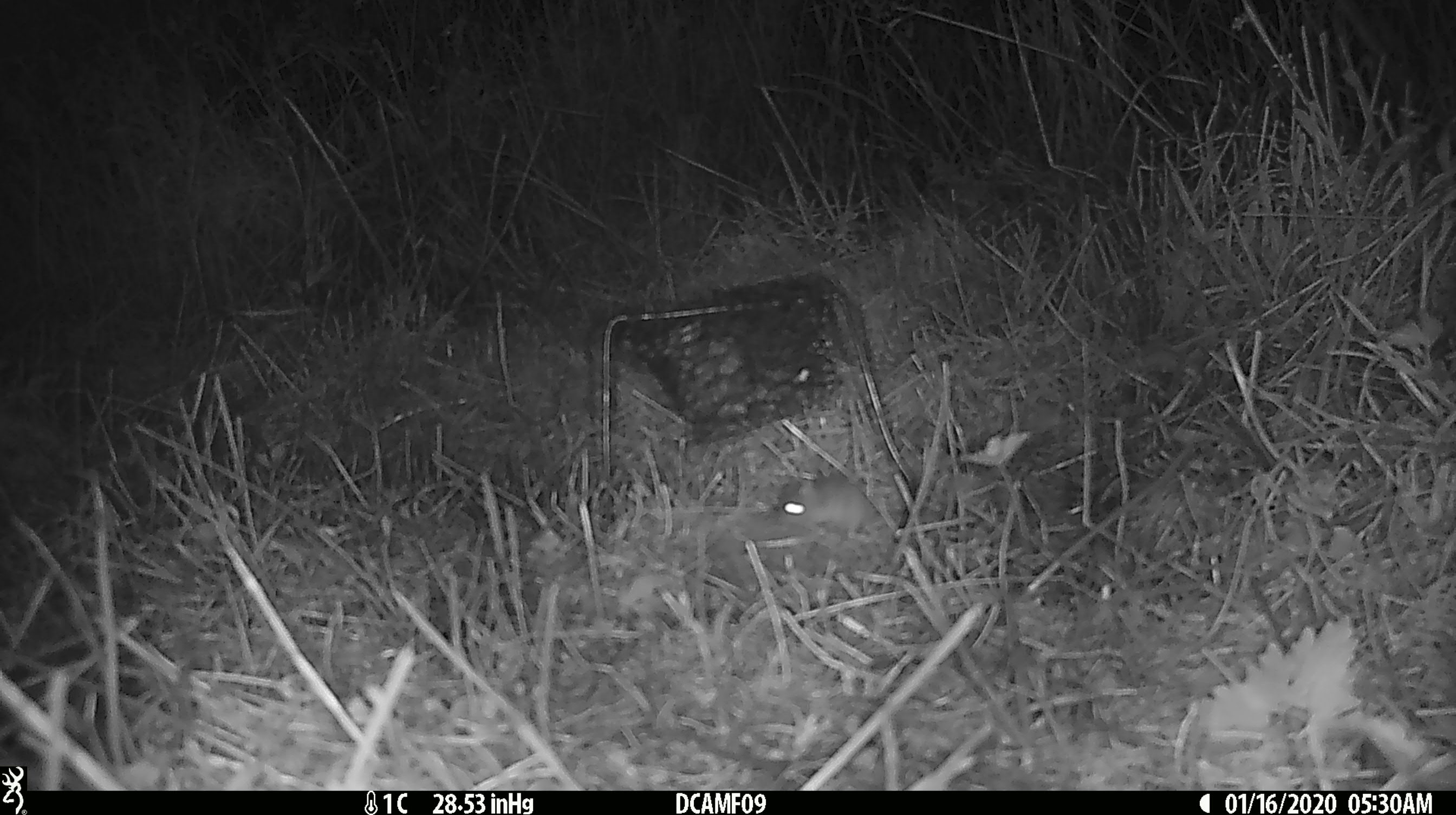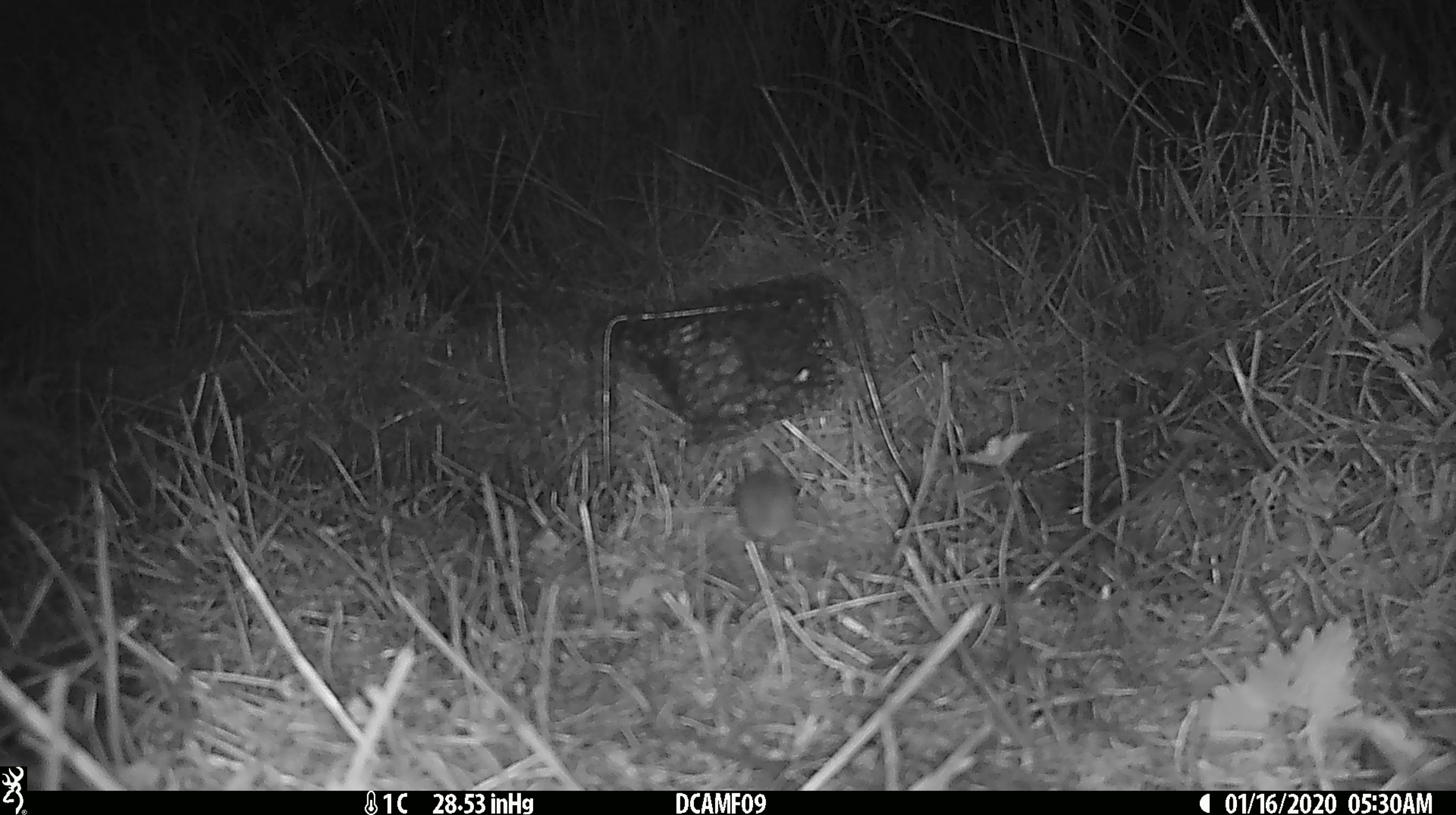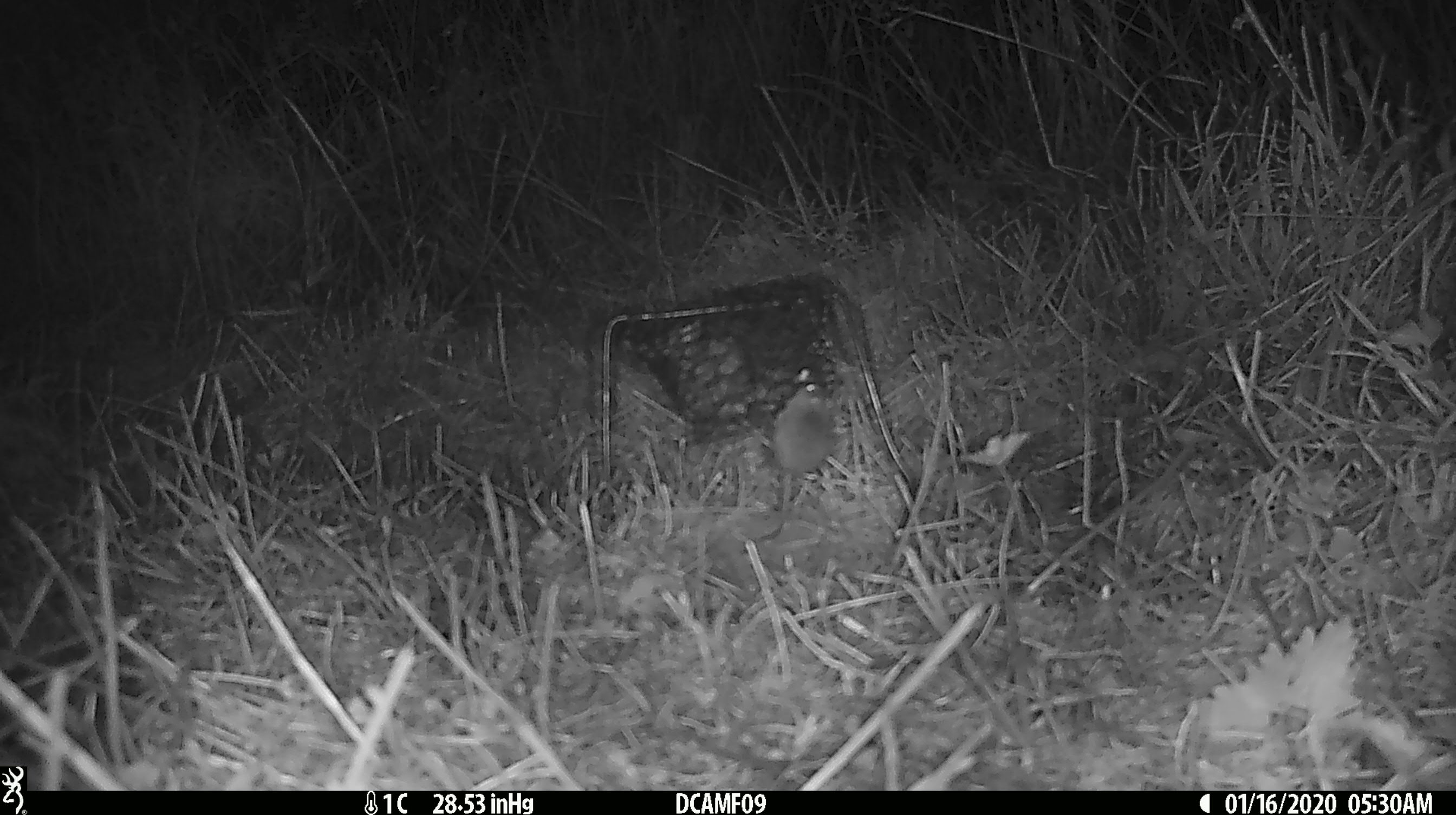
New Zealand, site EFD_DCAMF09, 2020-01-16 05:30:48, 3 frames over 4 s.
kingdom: Animalia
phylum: Chordata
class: Mammalia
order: Rodentia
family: Muridae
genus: Mus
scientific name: Mus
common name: mouse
Mouse (Mus).